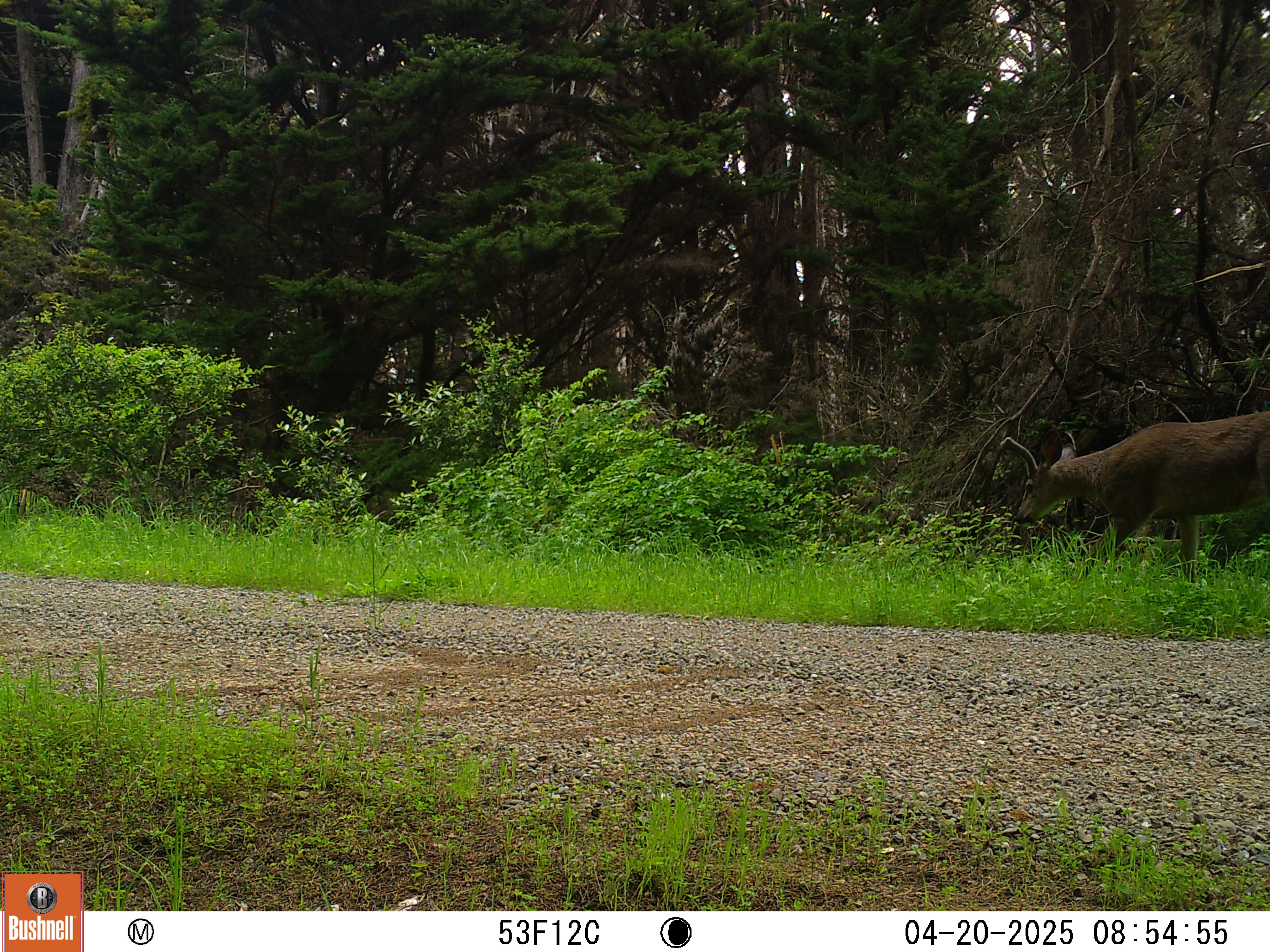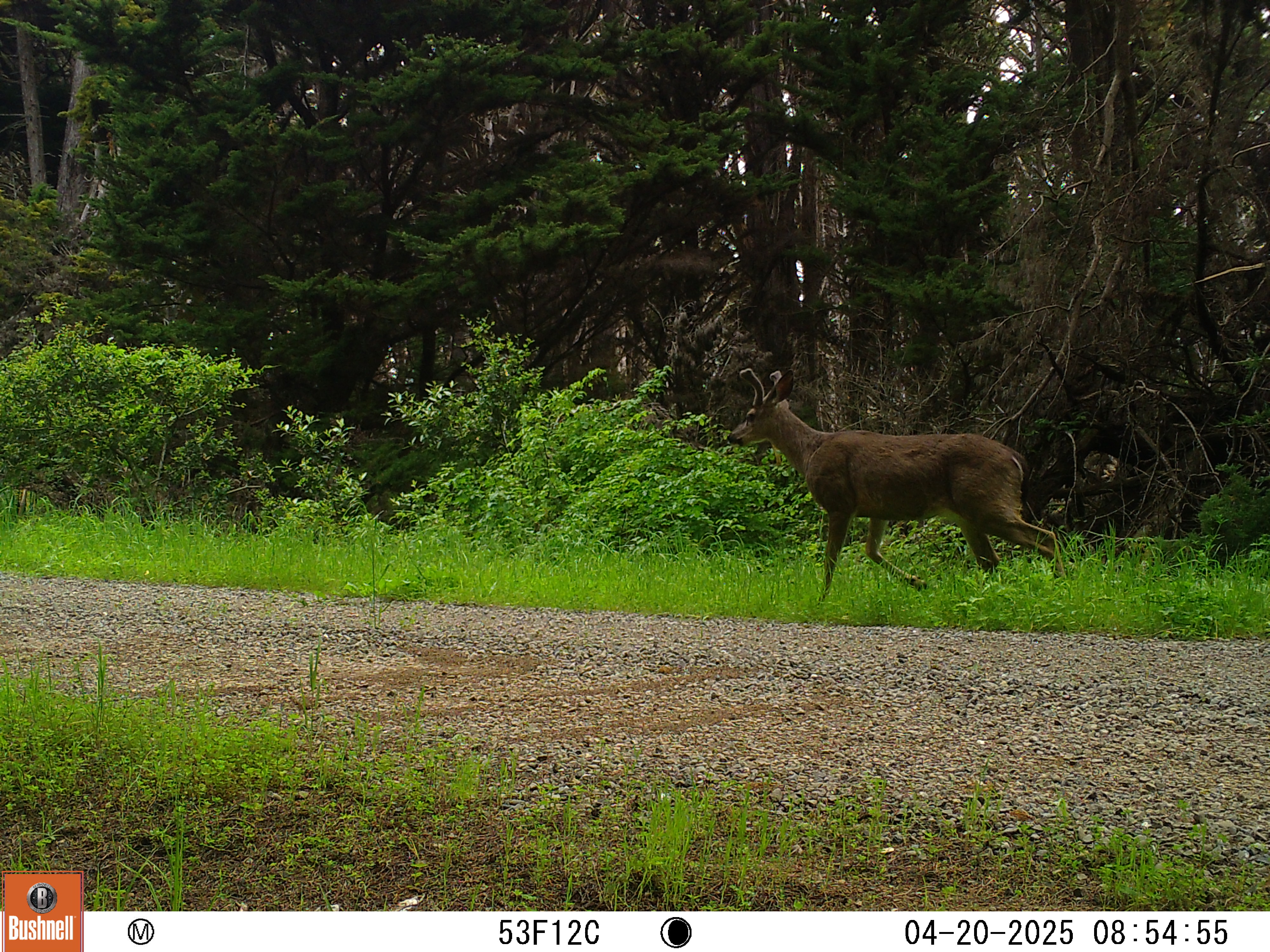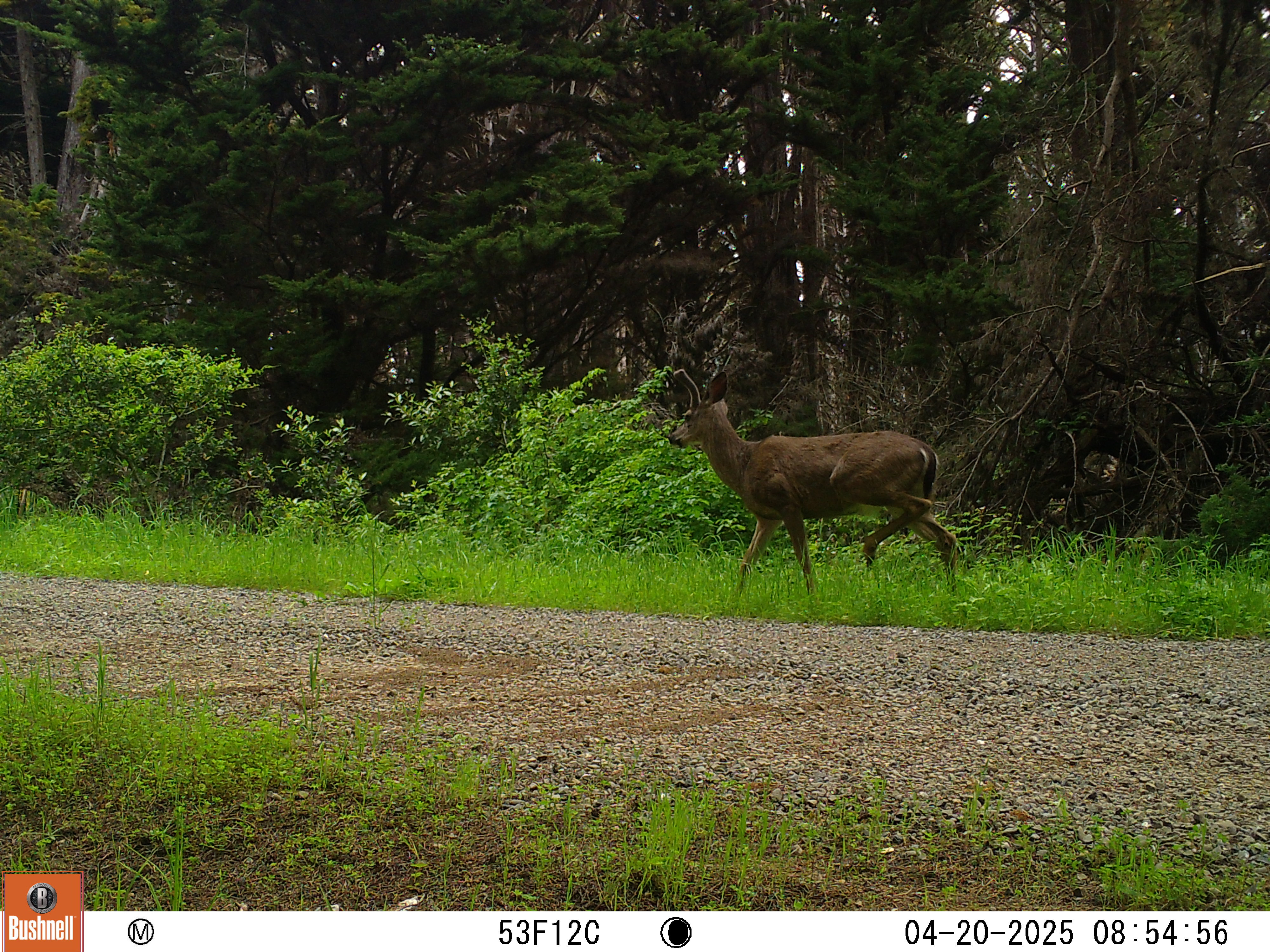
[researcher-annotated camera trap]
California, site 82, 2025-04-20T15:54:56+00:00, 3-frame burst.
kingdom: Animalia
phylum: Chordata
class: Mammalia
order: Artiodactyla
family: Cervidae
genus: Odocoileus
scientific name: Odocoileus hemionus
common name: mule deer